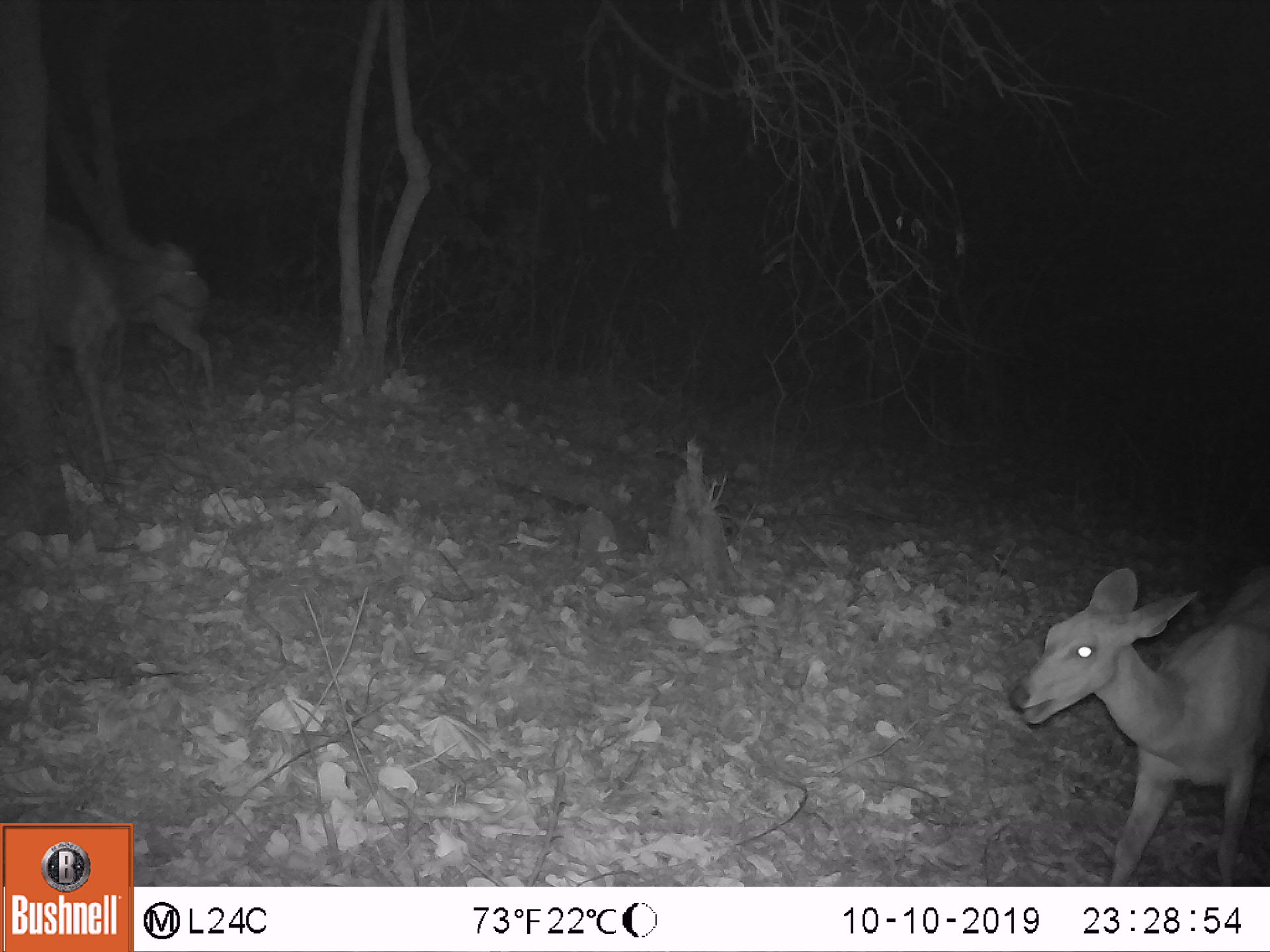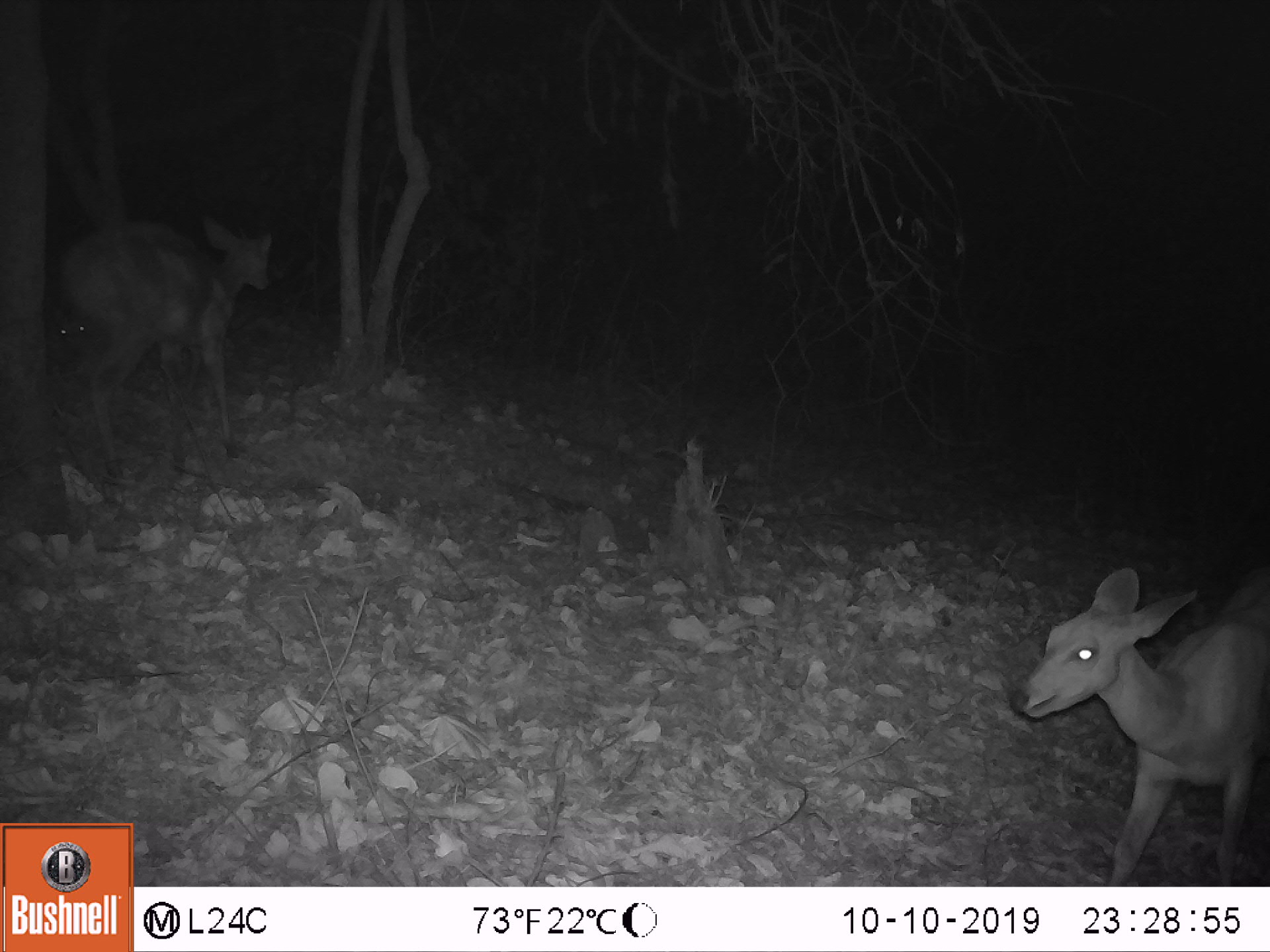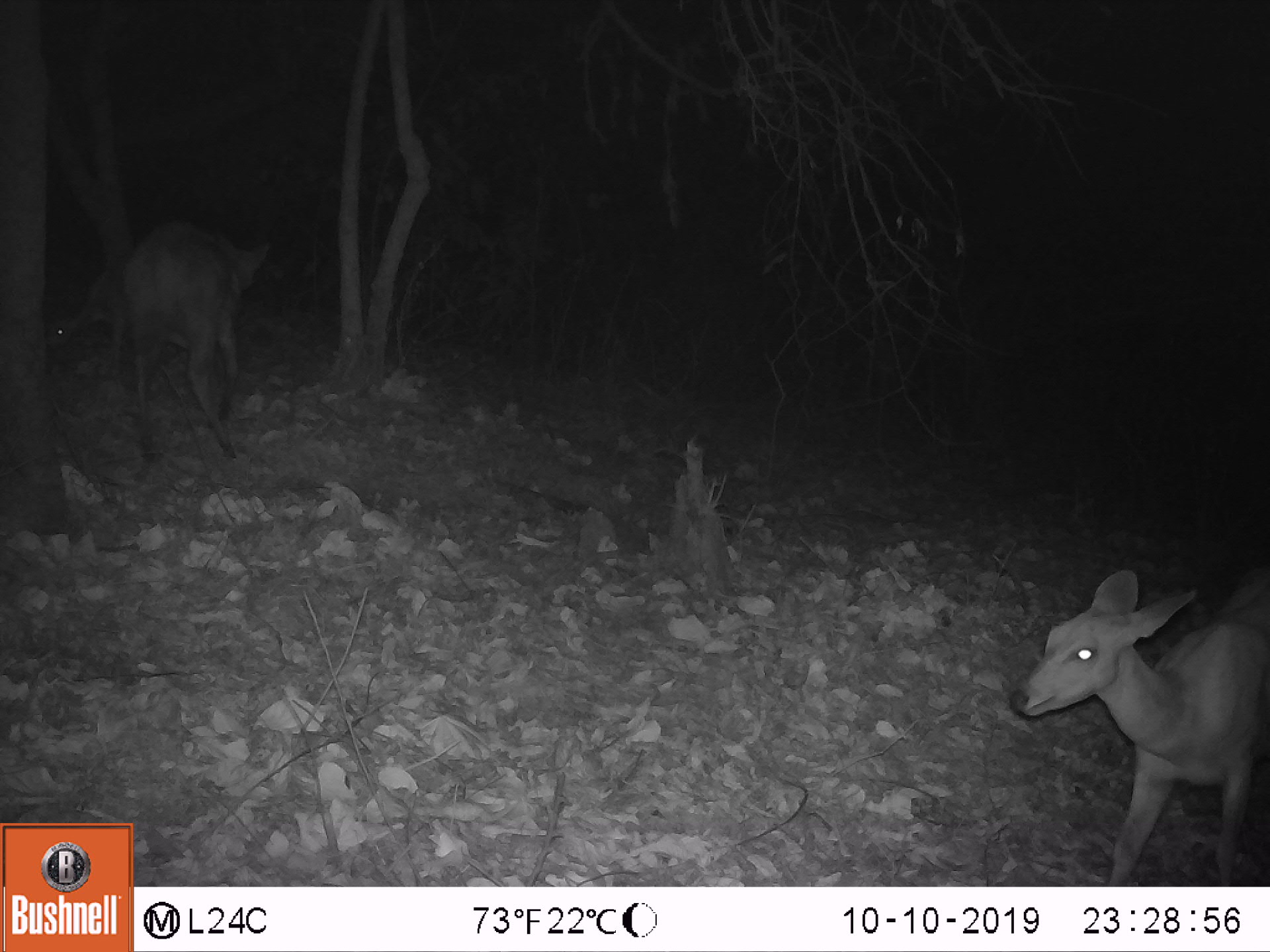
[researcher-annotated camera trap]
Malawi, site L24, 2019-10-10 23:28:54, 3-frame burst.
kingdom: Animalia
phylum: Chordata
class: Mammalia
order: Artiodactyla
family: Bovidae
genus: Tragelaphus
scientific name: Tragelaphus sylvaticus sylvaticus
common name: cape bushbuck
Cape bushbuck (Tragelaphus sylvaticus sylvaticus), count 3.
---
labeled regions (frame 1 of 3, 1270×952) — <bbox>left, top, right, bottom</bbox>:
cape bushbuck: <bbox>1008, 534, 1258, 874</bbox>; <bbox>38, 199, 214, 507</bbox>; <bbox>99, 274, 228, 398</bbox>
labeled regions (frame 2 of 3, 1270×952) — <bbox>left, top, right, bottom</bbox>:
cape bushbuck: <bbox>1002, 554, 1264, 871</bbox>; <bbox>61, 202, 282, 454</bbox>; <bbox>30, 286, 114, 411</bbox>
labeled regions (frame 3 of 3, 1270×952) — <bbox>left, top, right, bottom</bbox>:
cape bushbuck: <bbox>1005, 529, 1264, 872</bbox>; <bbox>114, 210, 286, 459</bbox>; <bbox>31, 285, 127, 398</bbox>